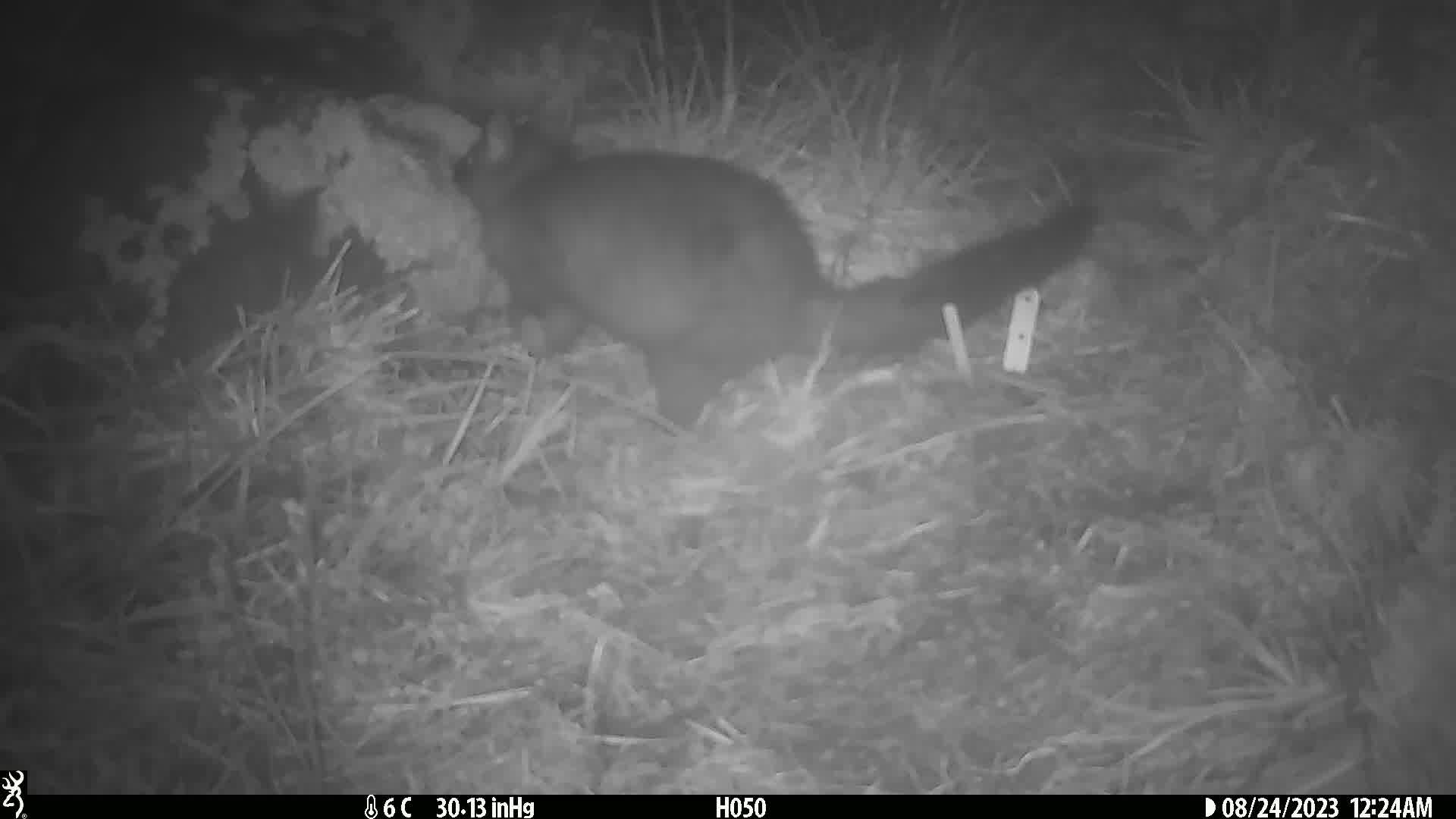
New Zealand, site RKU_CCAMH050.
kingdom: Animalia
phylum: Chordata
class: Mammalia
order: Diprotodontia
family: Phalangeridae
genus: Trichosurus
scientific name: Trichosurus vulpecula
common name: common brushtail possum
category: possum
Possum (common brushtail possum) (Trichosurus vulpecula).